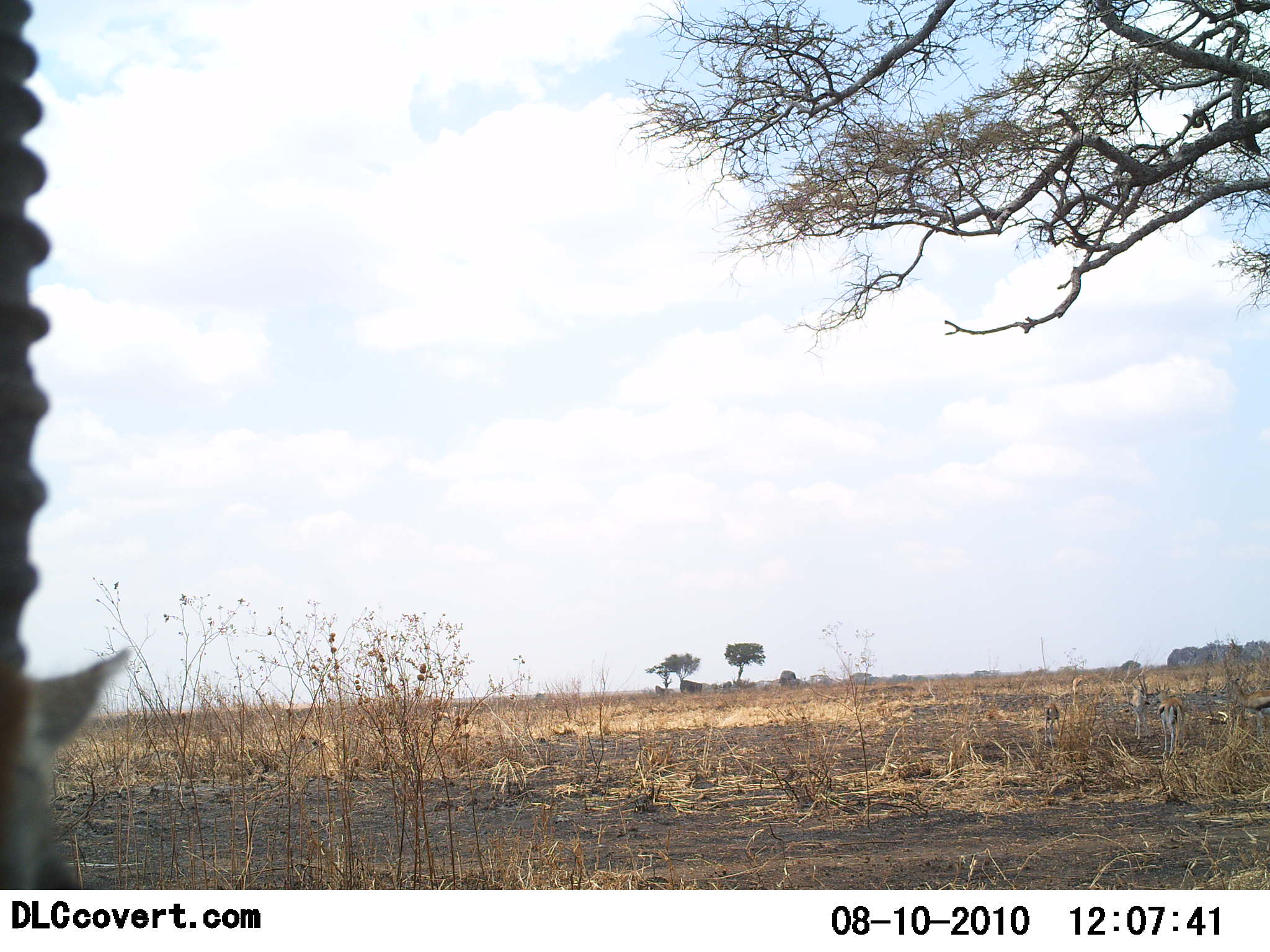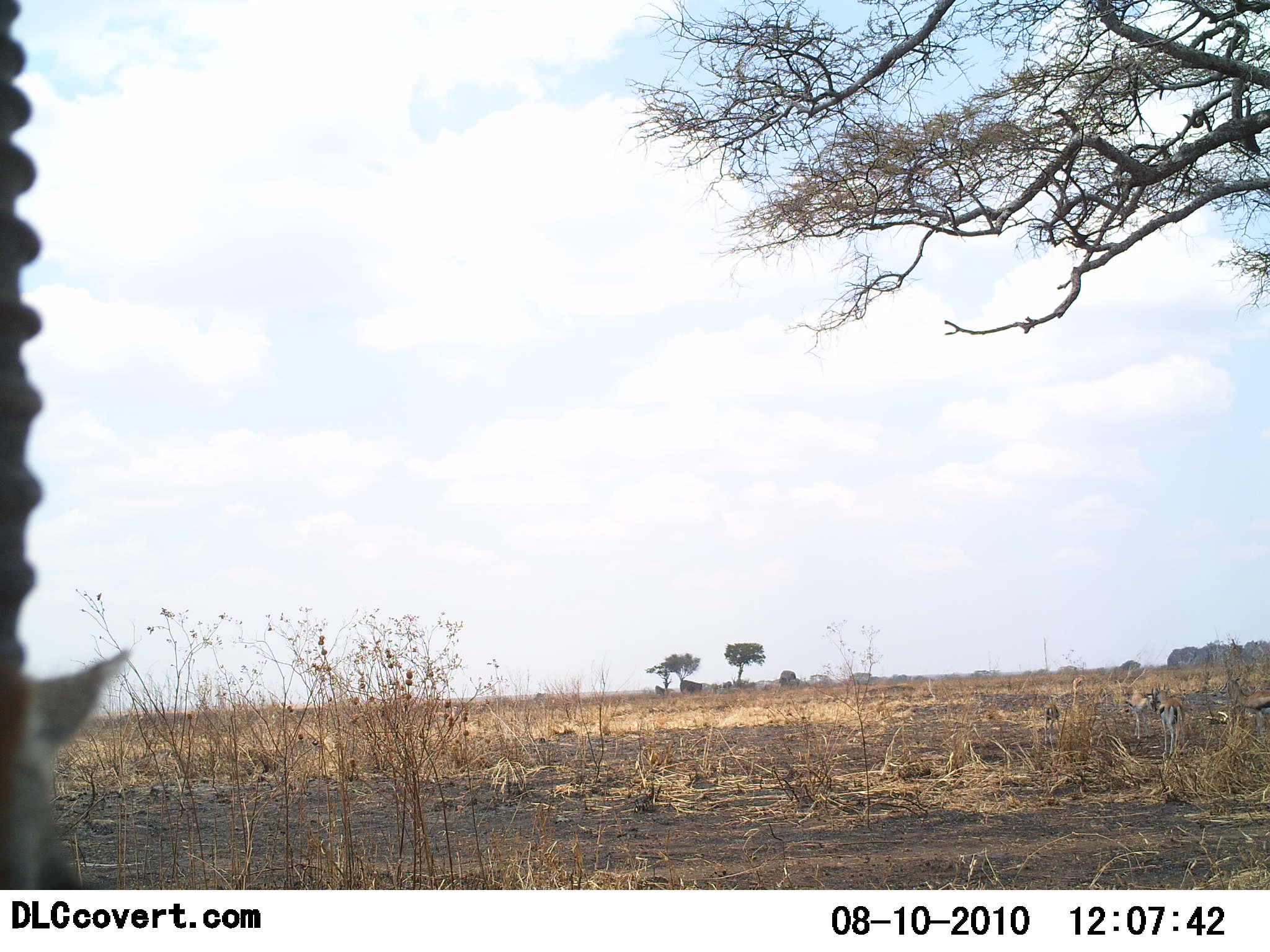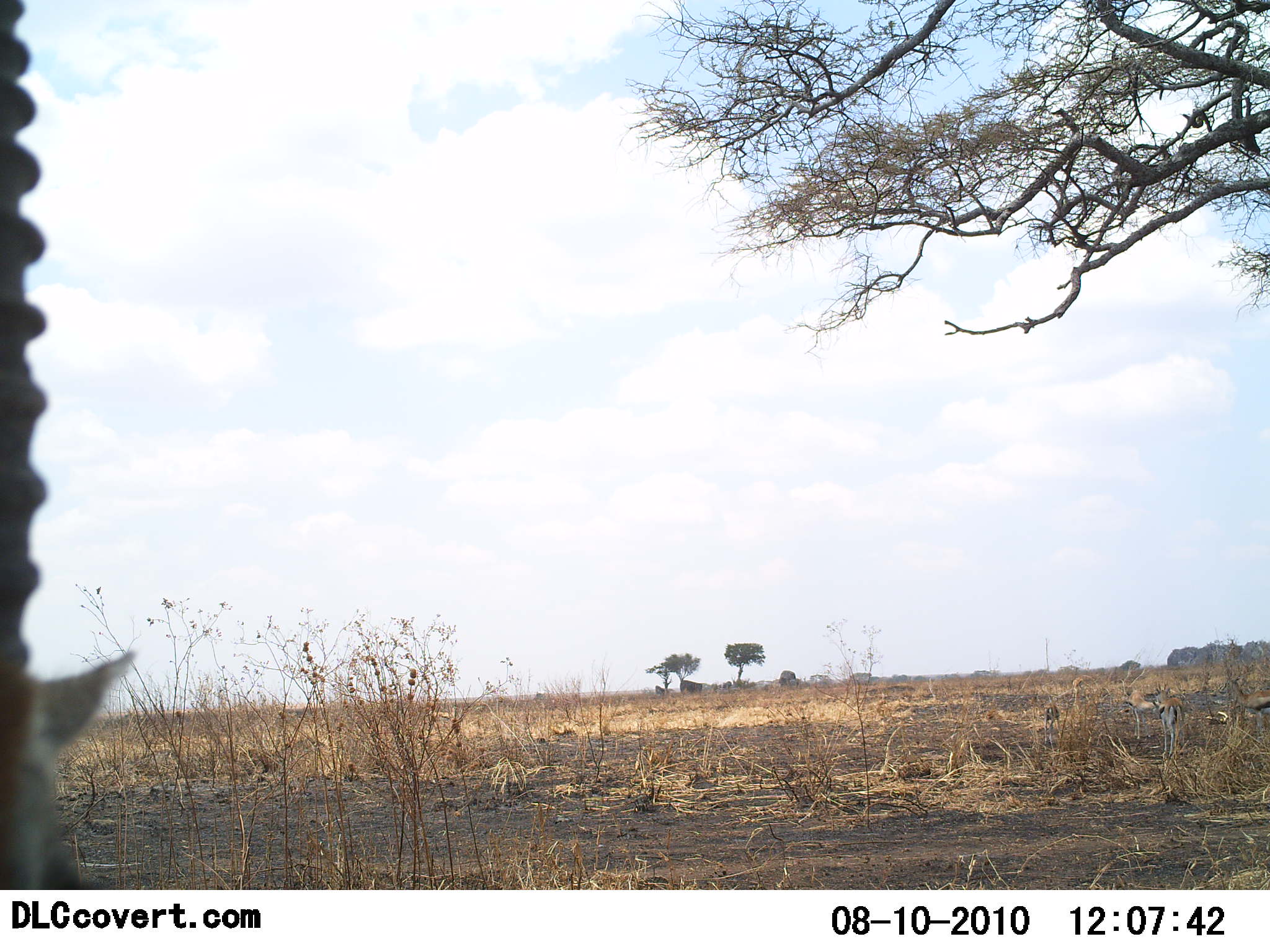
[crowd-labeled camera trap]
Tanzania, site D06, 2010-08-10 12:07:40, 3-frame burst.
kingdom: Animalia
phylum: Chordata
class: Mammalia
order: Artiodactyla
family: Bovidae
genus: Eudorcas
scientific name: Eudorcas thomsonii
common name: thomson's gazelle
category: gazellethomsons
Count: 3.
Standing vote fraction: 91%.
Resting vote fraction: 9%.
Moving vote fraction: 0%.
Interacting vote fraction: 0%.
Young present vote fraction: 0%.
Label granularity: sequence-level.